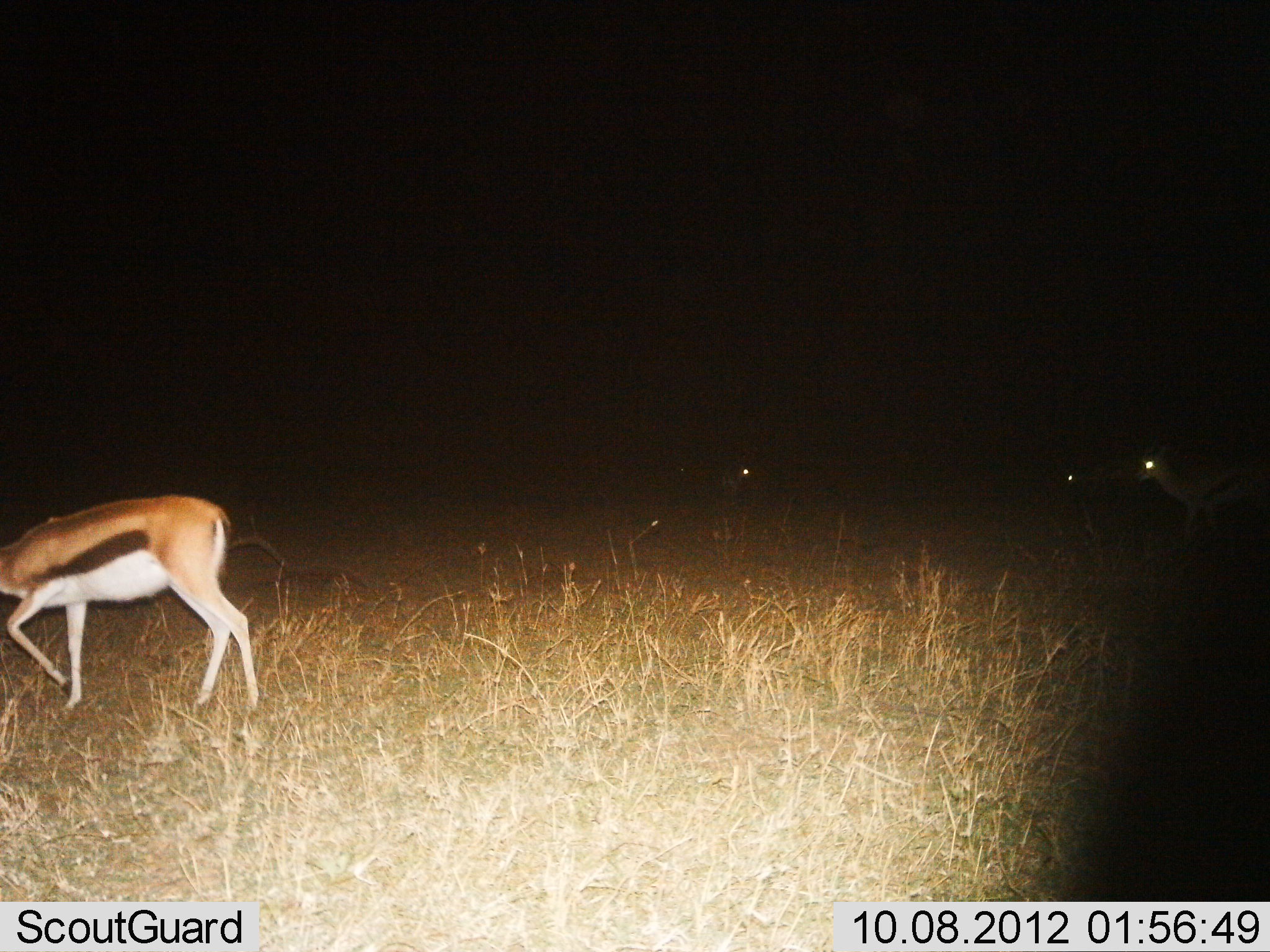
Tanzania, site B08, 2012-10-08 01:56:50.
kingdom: Animalia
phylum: Chordata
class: Mammalia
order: Artiodactyla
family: Bovidae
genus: Eudorcas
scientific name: Eudorcas thomsonii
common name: thomson's gazelle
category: gazellethomsons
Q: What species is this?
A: Gazellethomsons (thomson's gazelle) (Eudorcas thomsonii).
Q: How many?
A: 4.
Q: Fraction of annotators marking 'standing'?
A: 50%.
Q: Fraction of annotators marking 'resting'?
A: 0%.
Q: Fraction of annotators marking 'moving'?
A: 70%.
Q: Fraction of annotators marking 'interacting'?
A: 0%.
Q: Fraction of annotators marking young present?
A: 0%.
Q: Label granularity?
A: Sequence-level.